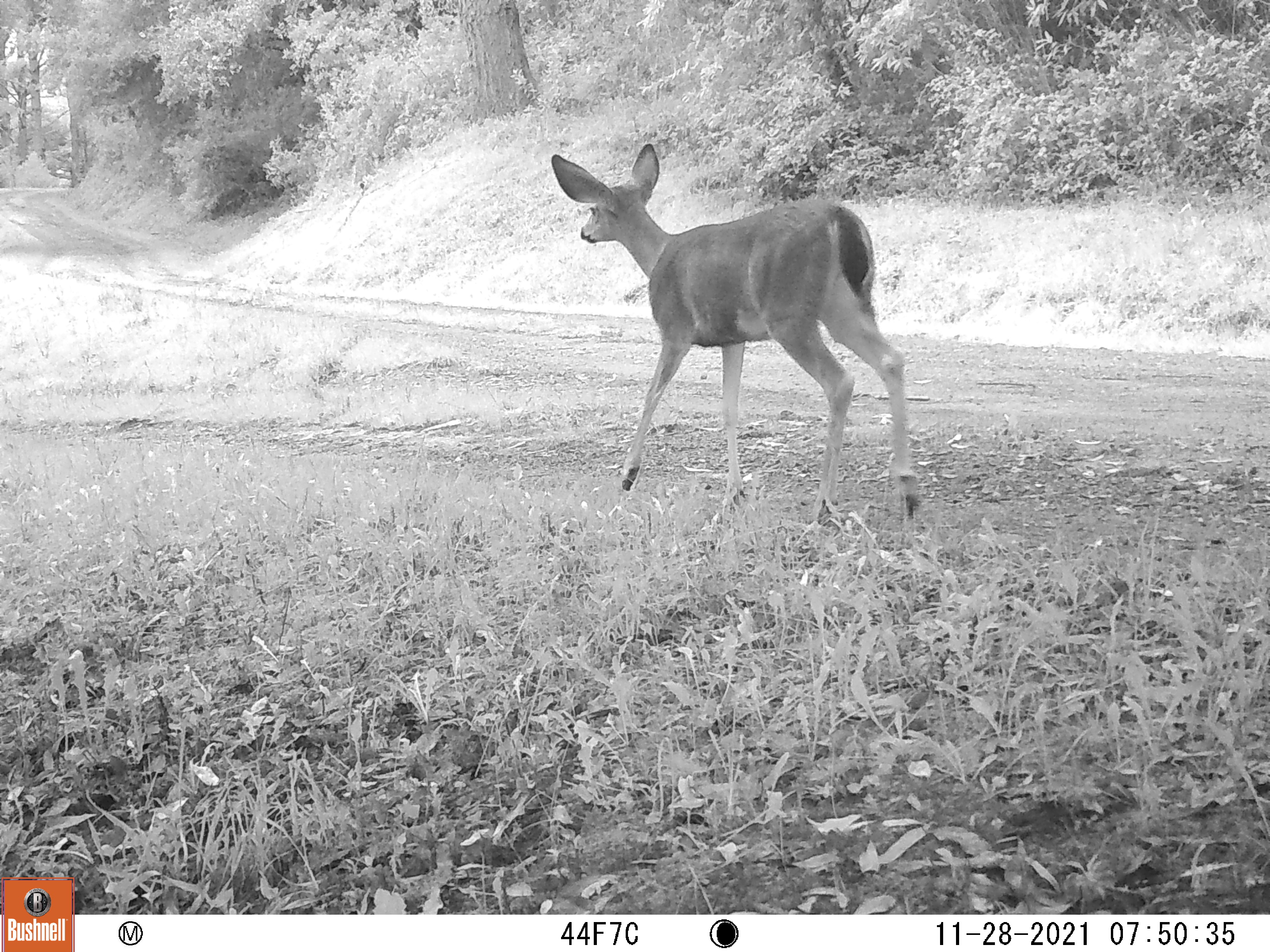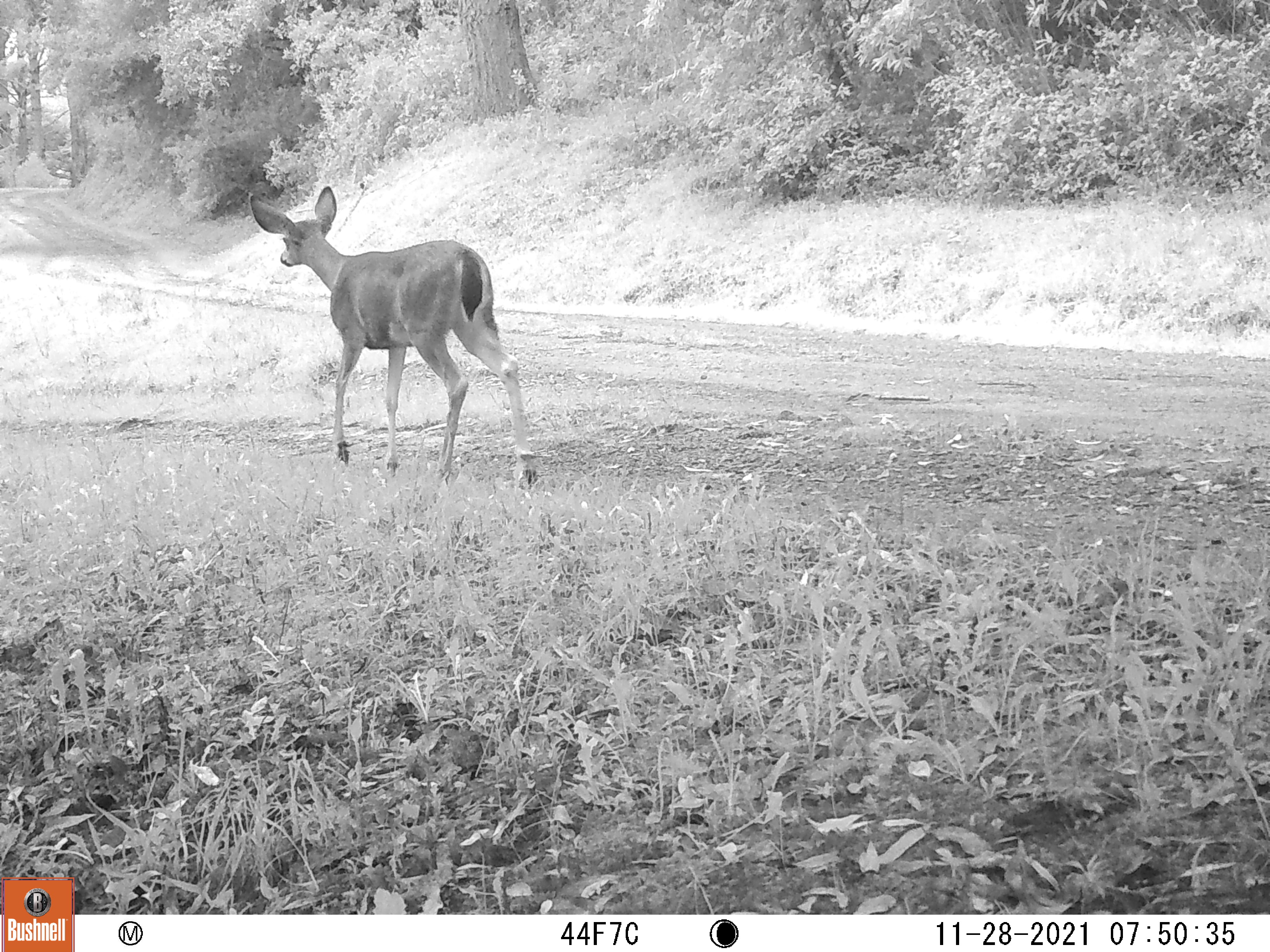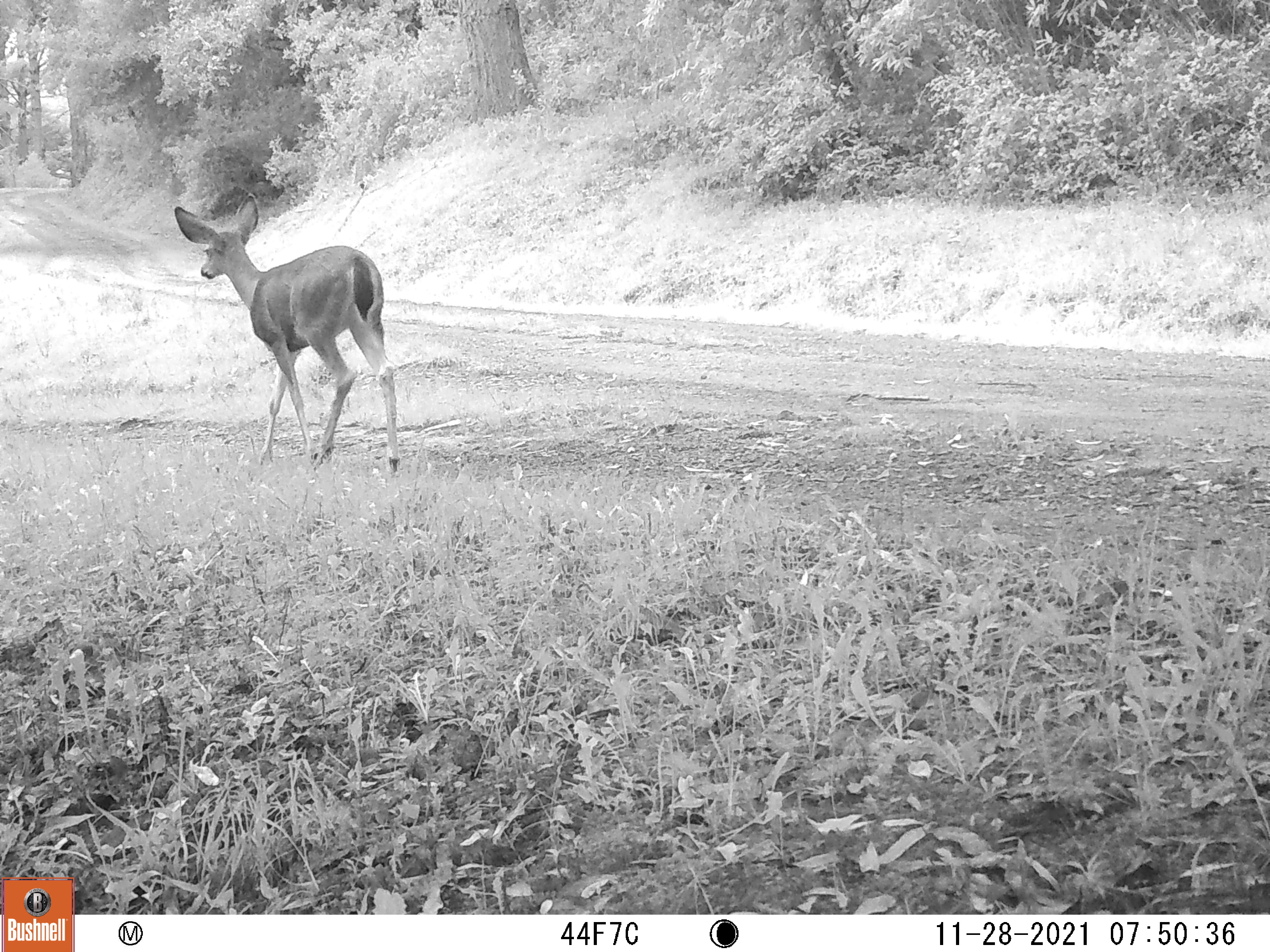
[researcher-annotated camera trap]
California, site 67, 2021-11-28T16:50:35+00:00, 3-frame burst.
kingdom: Animalia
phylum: Chordata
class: Mammalia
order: Artiodactyla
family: Cervidae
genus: Odocoileus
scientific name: Odocoileus hemionus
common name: mule deer